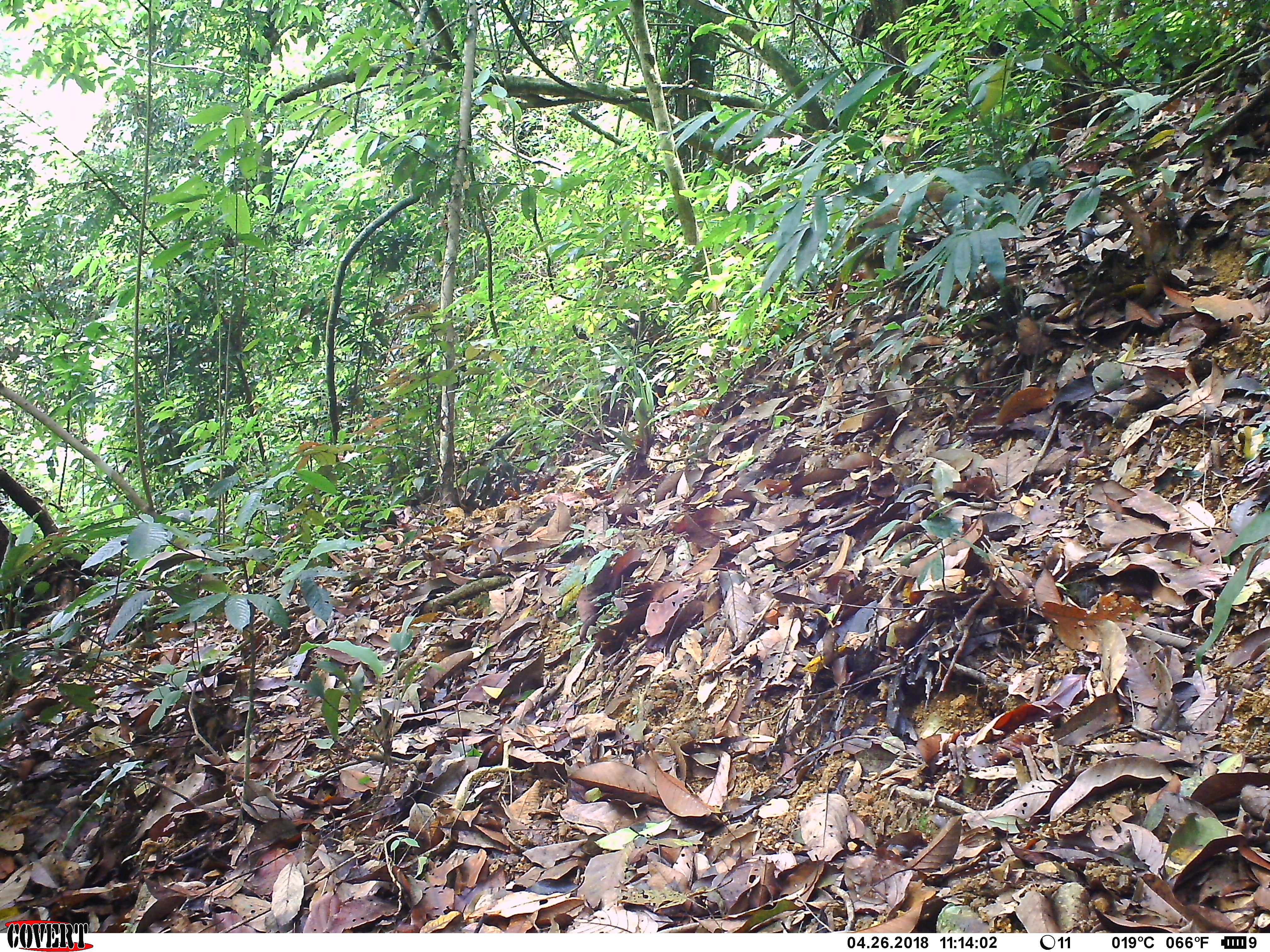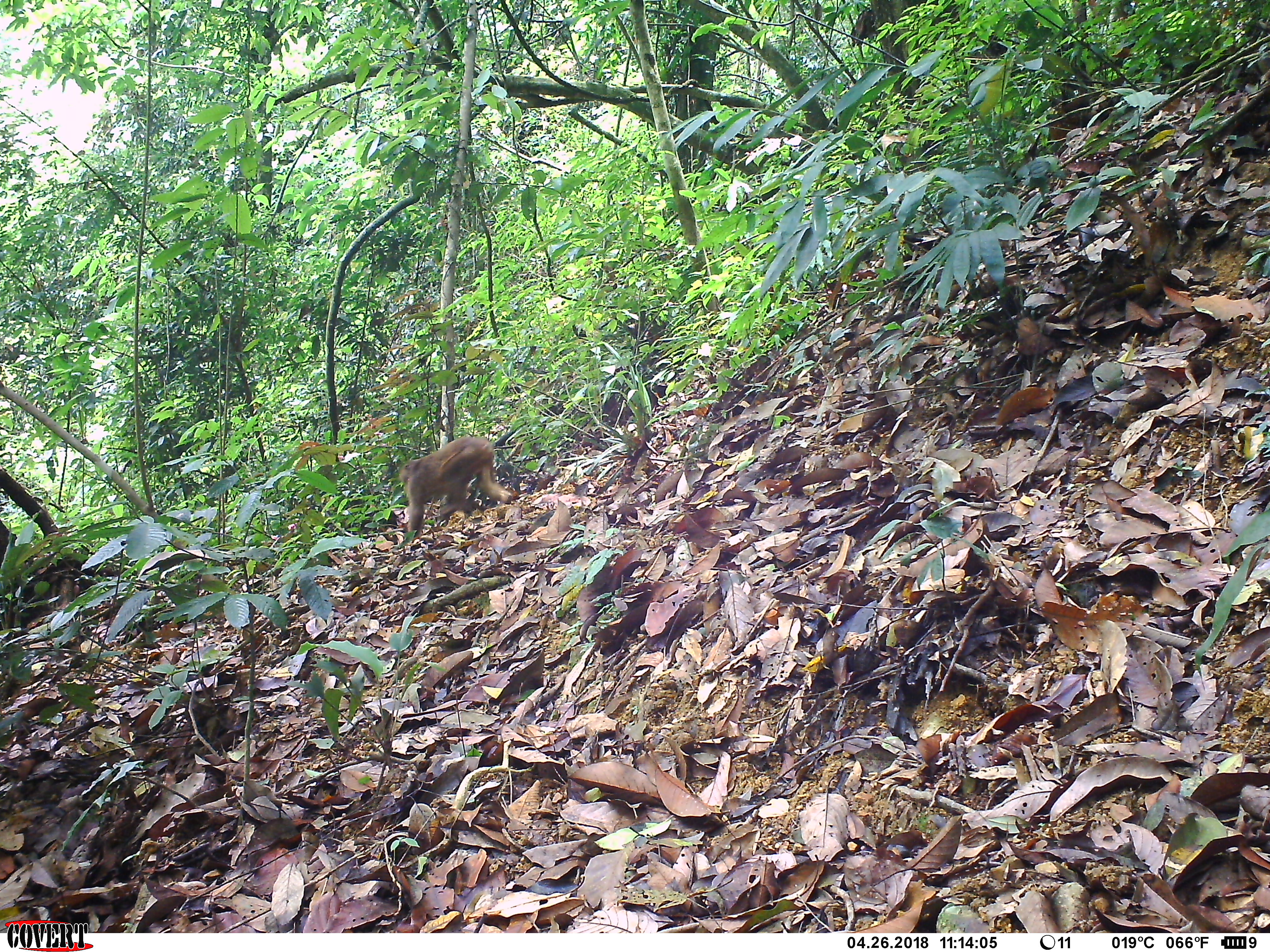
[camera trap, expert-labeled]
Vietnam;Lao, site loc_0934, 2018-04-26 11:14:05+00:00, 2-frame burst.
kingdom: Animalia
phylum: Chordata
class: Mammalia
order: Primates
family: Cercopithecidae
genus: Macaca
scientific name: Macaca arctoides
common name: stump-tailed macaque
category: stump tailed macaque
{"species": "stump tailed macaque (stump-tailed macaque) (Macaca arctoides)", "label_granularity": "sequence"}